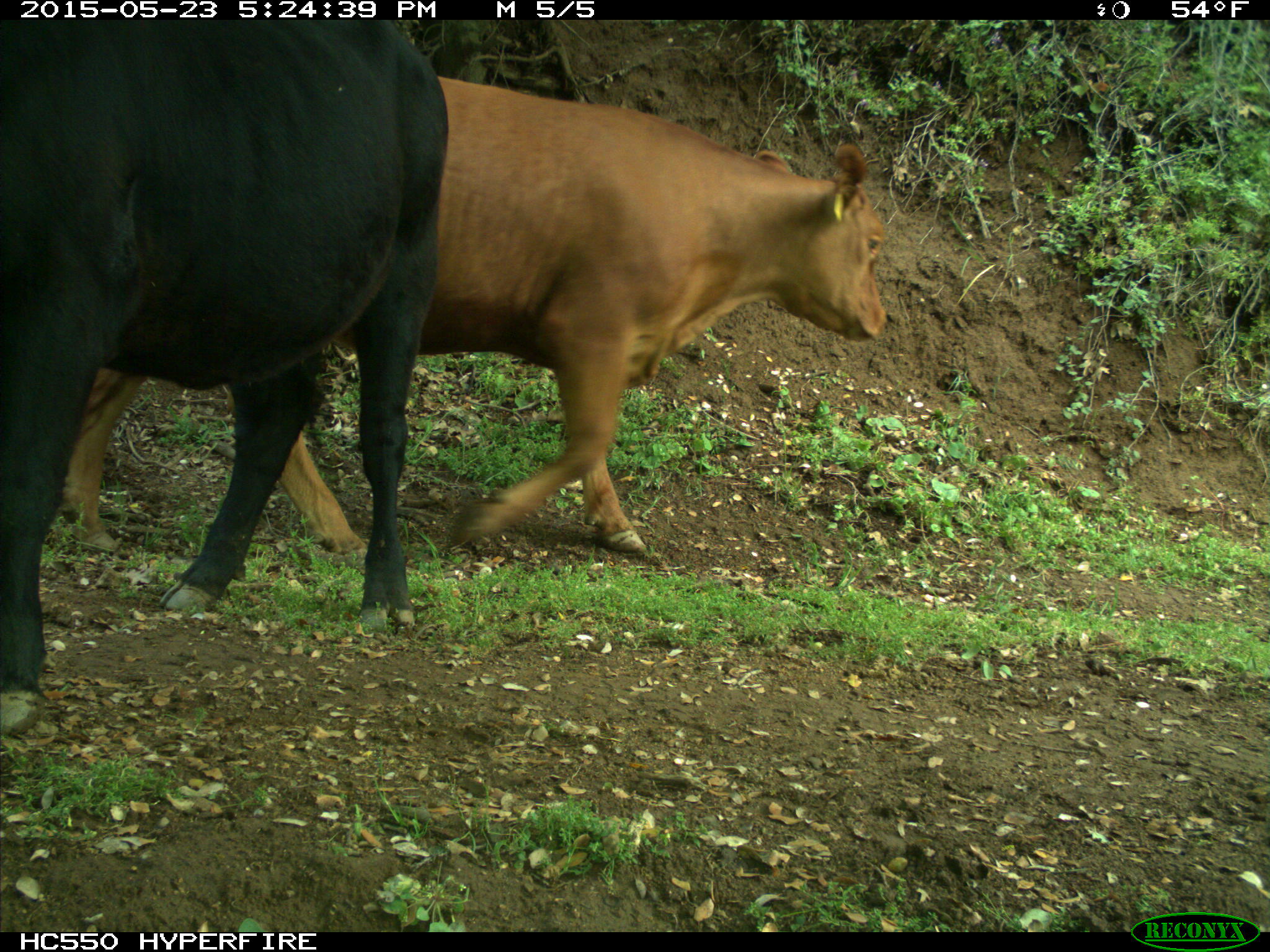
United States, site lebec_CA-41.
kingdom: Animalia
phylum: Chordata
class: Mammalia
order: Artiodactyla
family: Bovidae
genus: Bos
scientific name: Bos taurus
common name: domestic cow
Bos taurus (domestic cow).